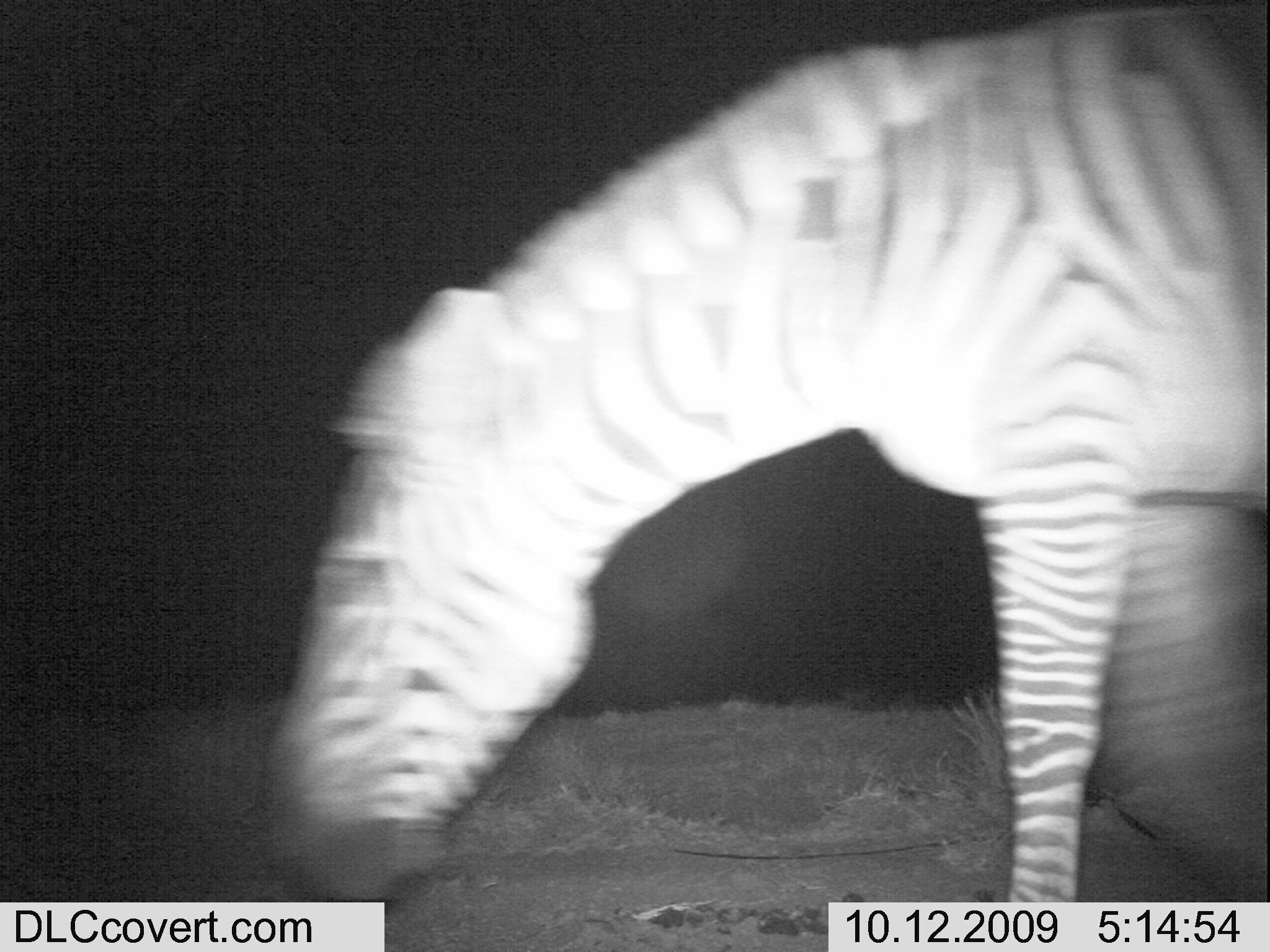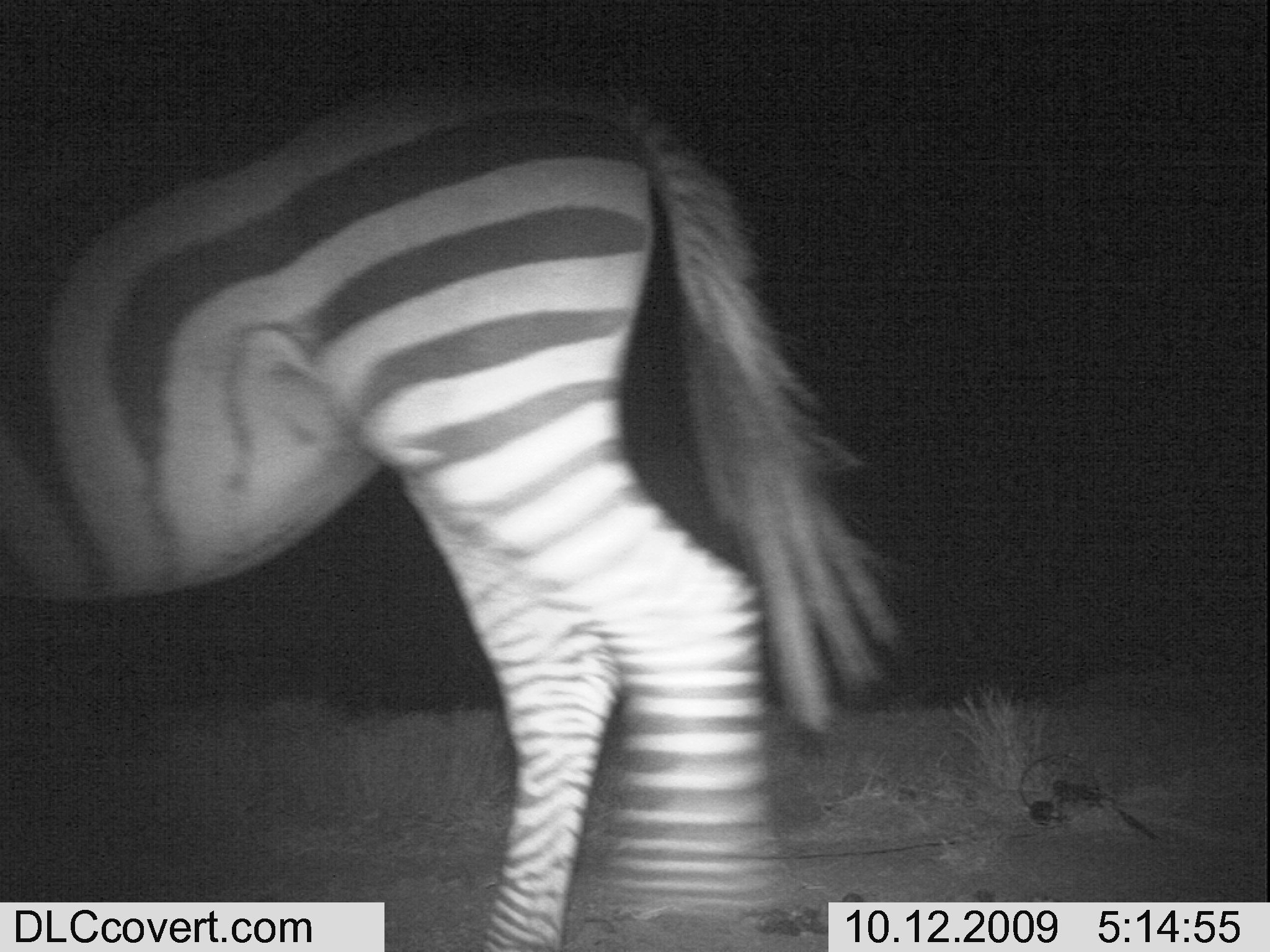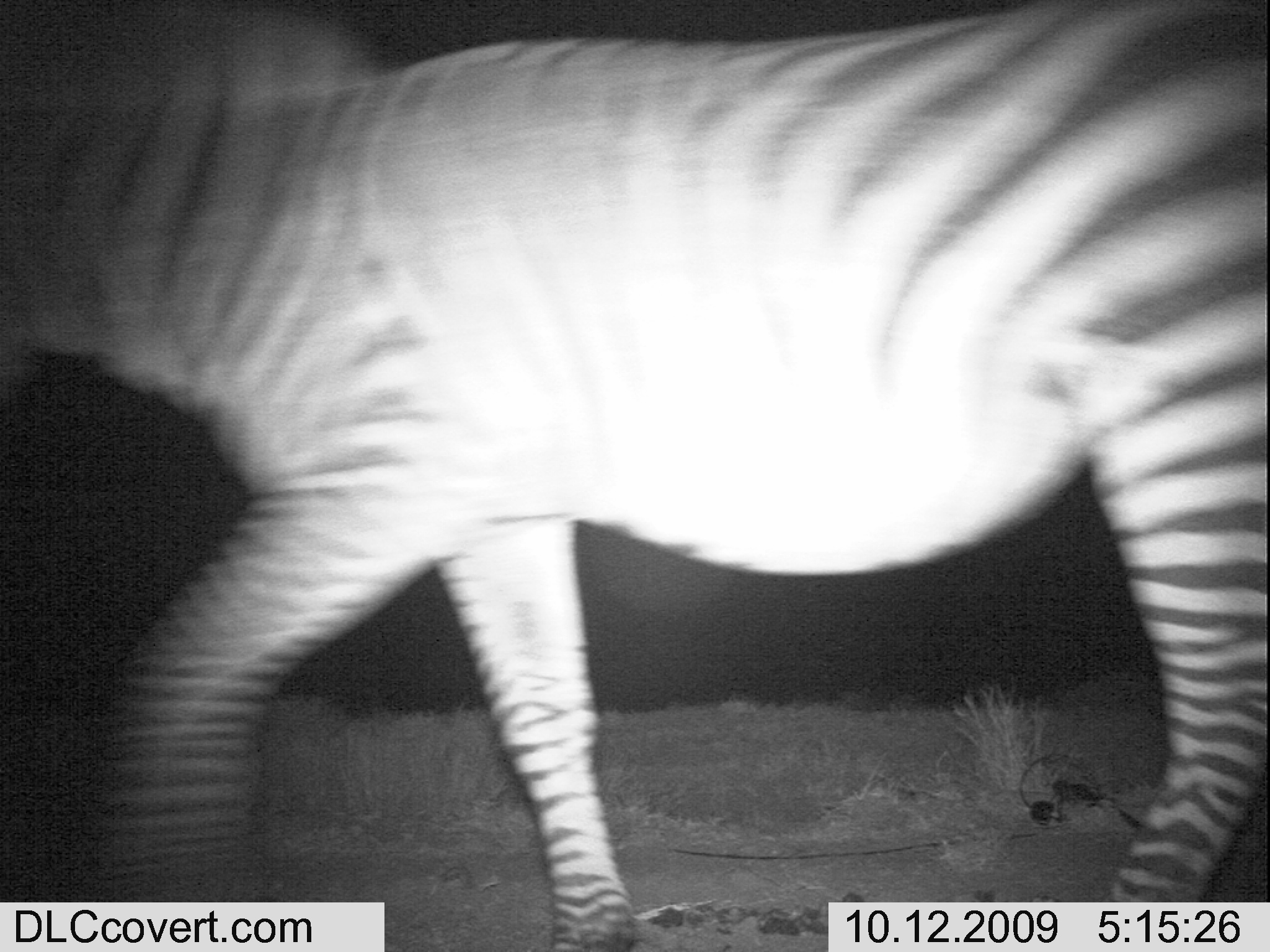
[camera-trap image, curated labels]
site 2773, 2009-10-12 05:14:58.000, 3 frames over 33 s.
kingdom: Animalia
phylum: Chordata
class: Mammalia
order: Perissodactyla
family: Equidae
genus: Equus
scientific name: Equus quagga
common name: plains zebra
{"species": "Equus quagga (plains zebra)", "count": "1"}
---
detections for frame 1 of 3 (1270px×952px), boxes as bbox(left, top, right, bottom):
equus quagga: bbox(265, 5, 1270, 899)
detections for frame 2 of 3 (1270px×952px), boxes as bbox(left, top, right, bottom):
equus quagga: bbox(0, 61, 904, 951)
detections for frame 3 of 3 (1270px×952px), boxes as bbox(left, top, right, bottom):
equus quagga: bbox(0, 0, 1262, 950)